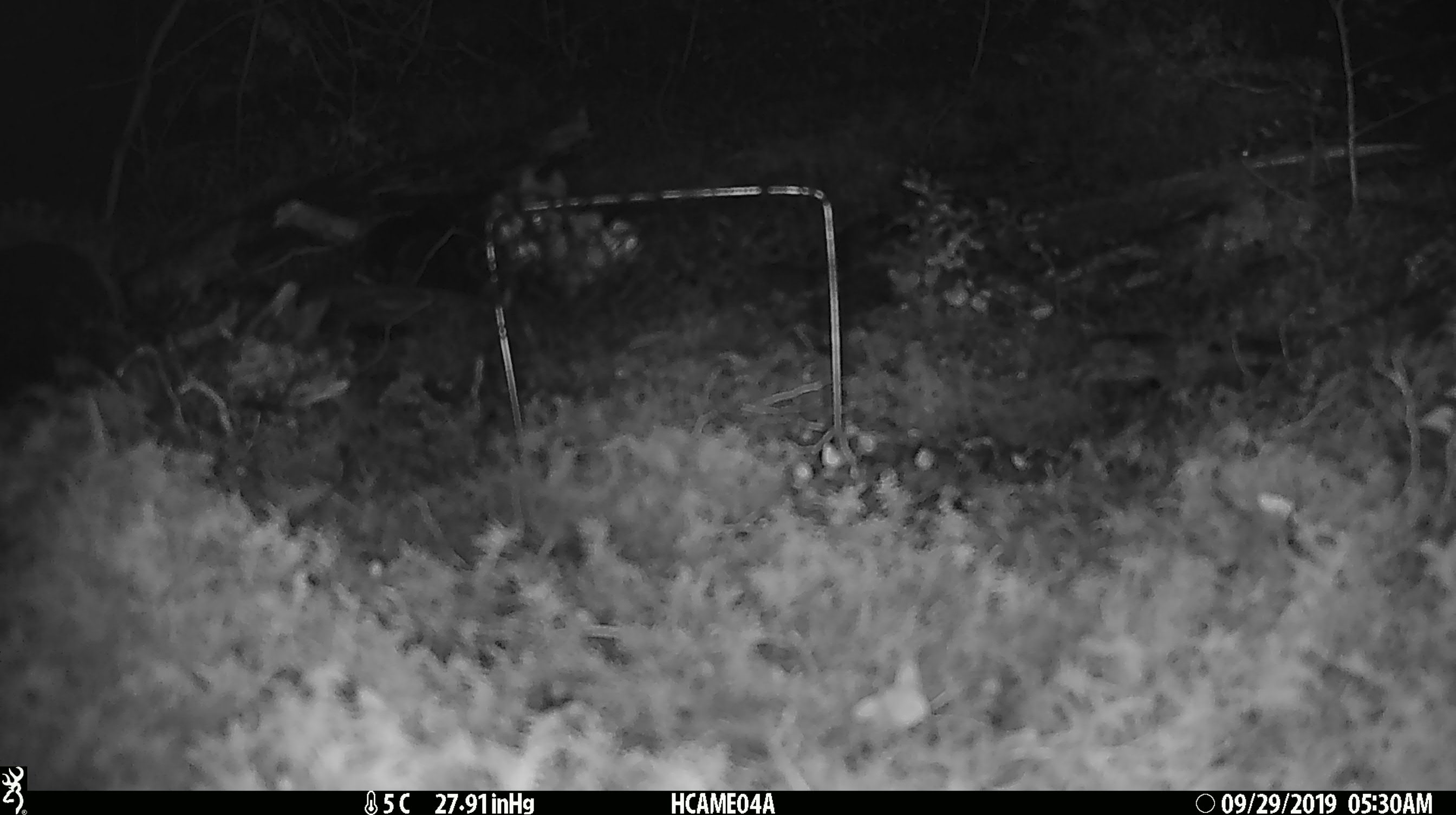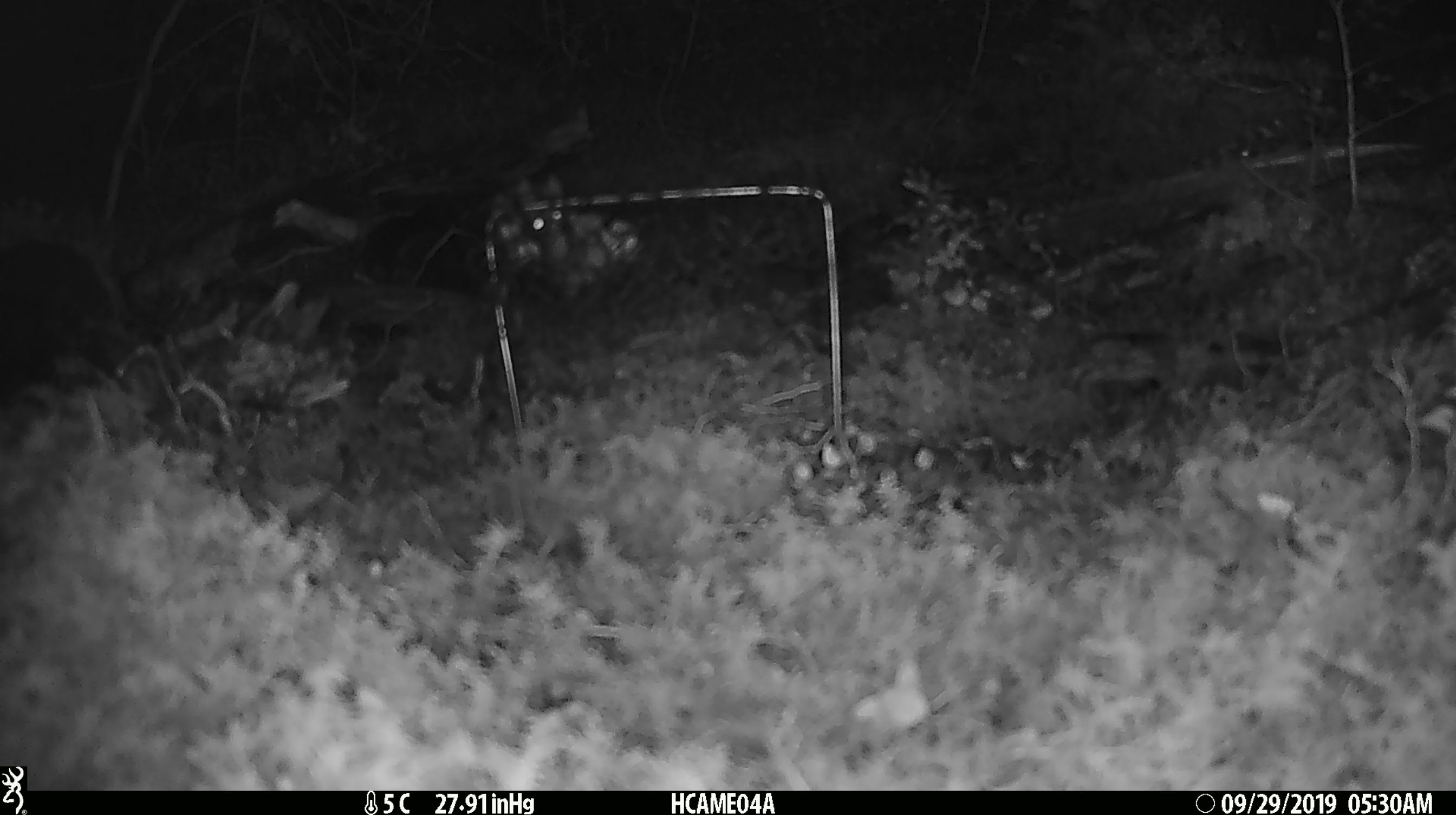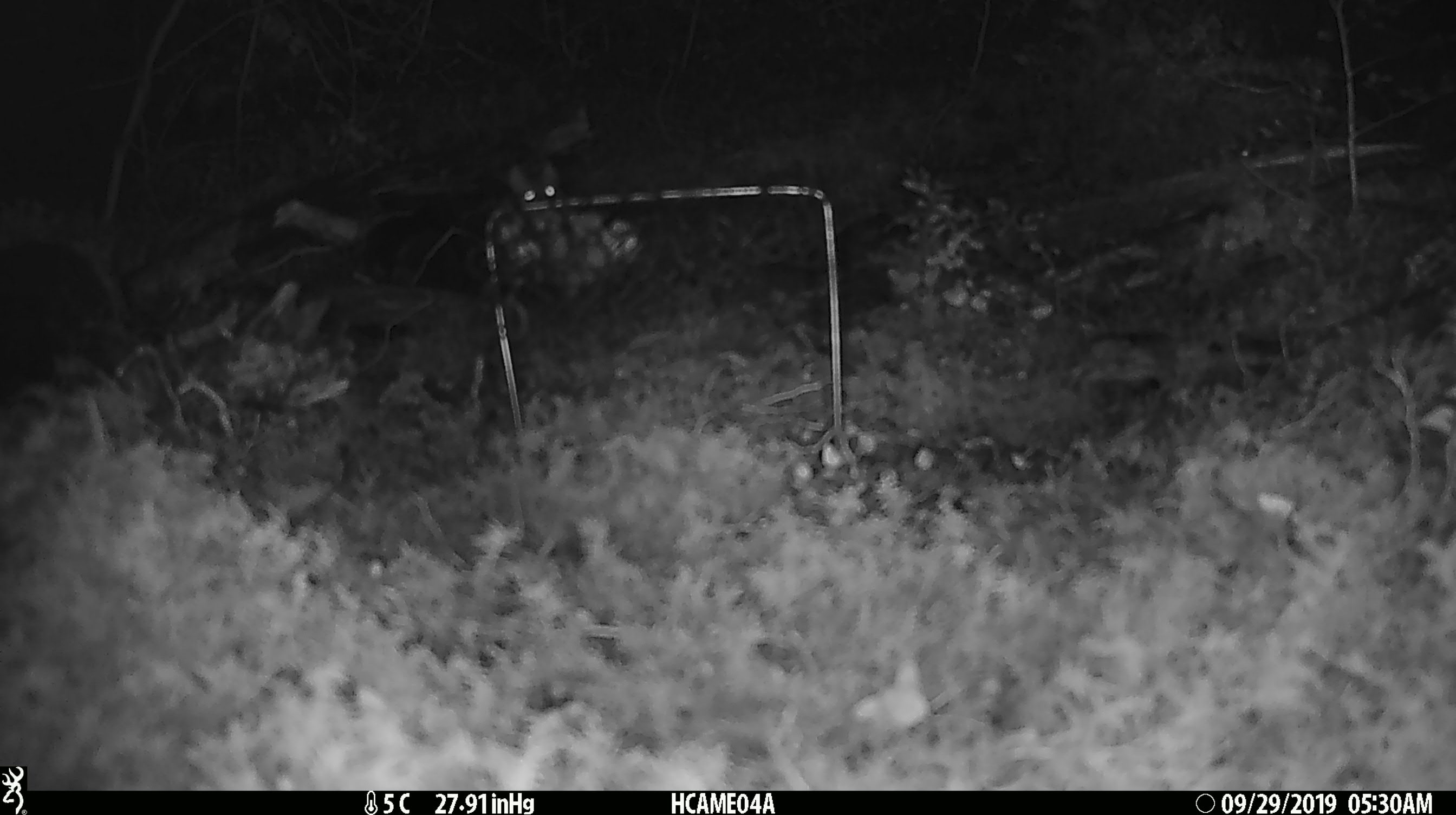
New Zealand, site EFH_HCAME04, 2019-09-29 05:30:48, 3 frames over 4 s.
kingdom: Animalia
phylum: Chordata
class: Mammalia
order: Rodentia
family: Muridae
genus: Mus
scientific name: Mus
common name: mouse